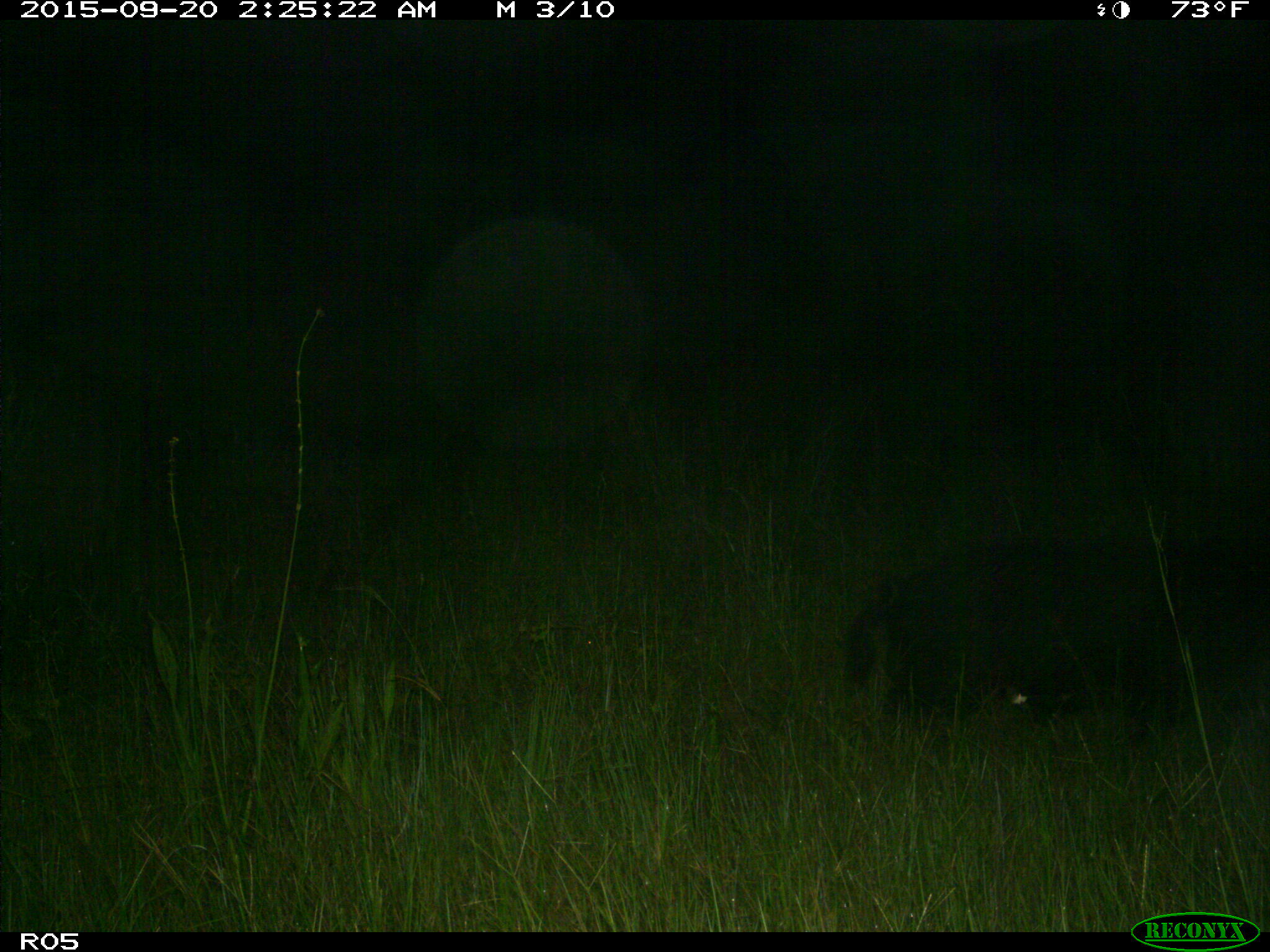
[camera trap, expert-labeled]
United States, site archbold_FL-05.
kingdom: Animalia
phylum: Chordata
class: Mammalia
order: Artiodactyla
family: Suidae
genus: Sus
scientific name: Sus scrofa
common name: wild boar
Sus scrofa (wild boar).